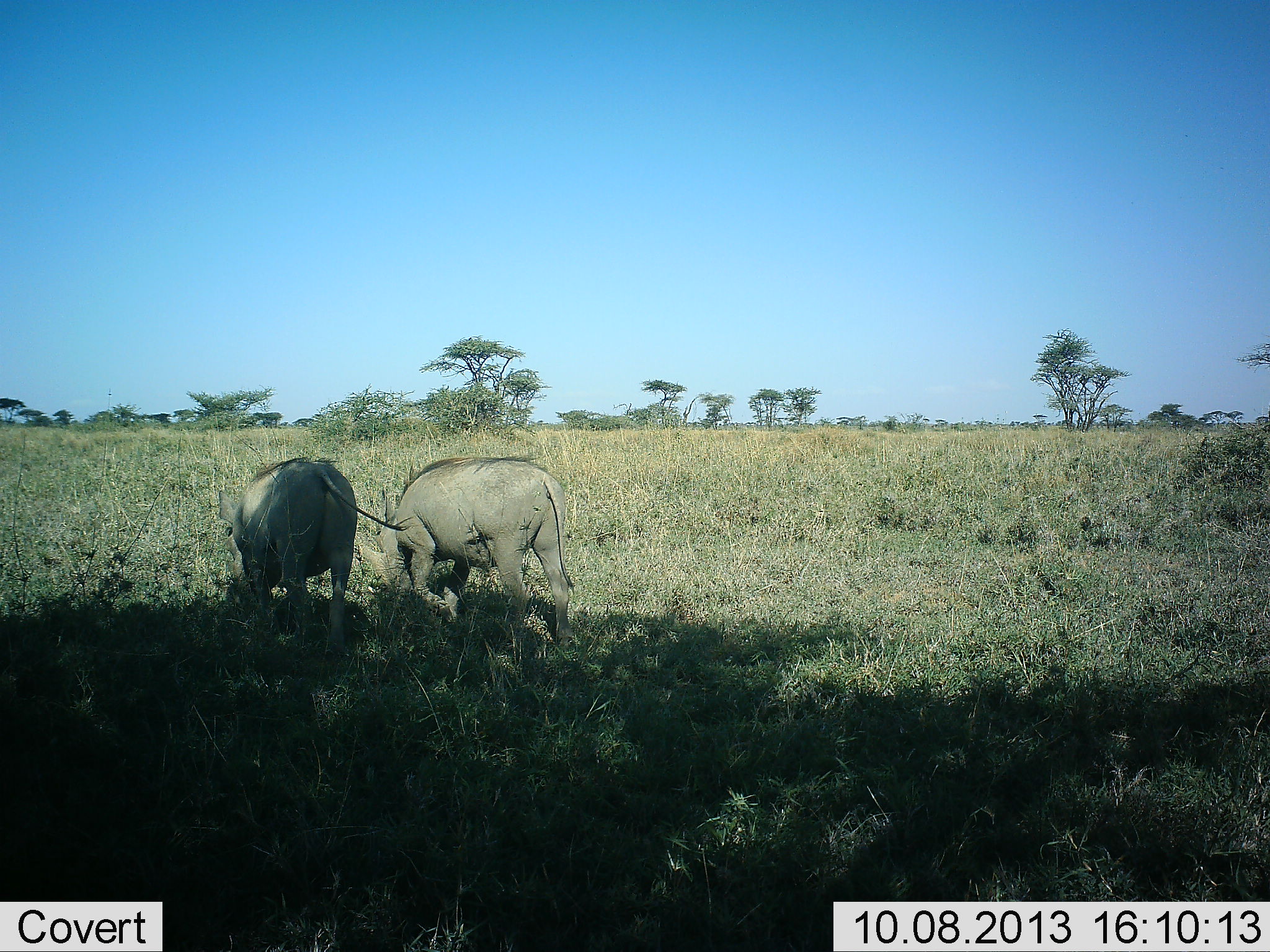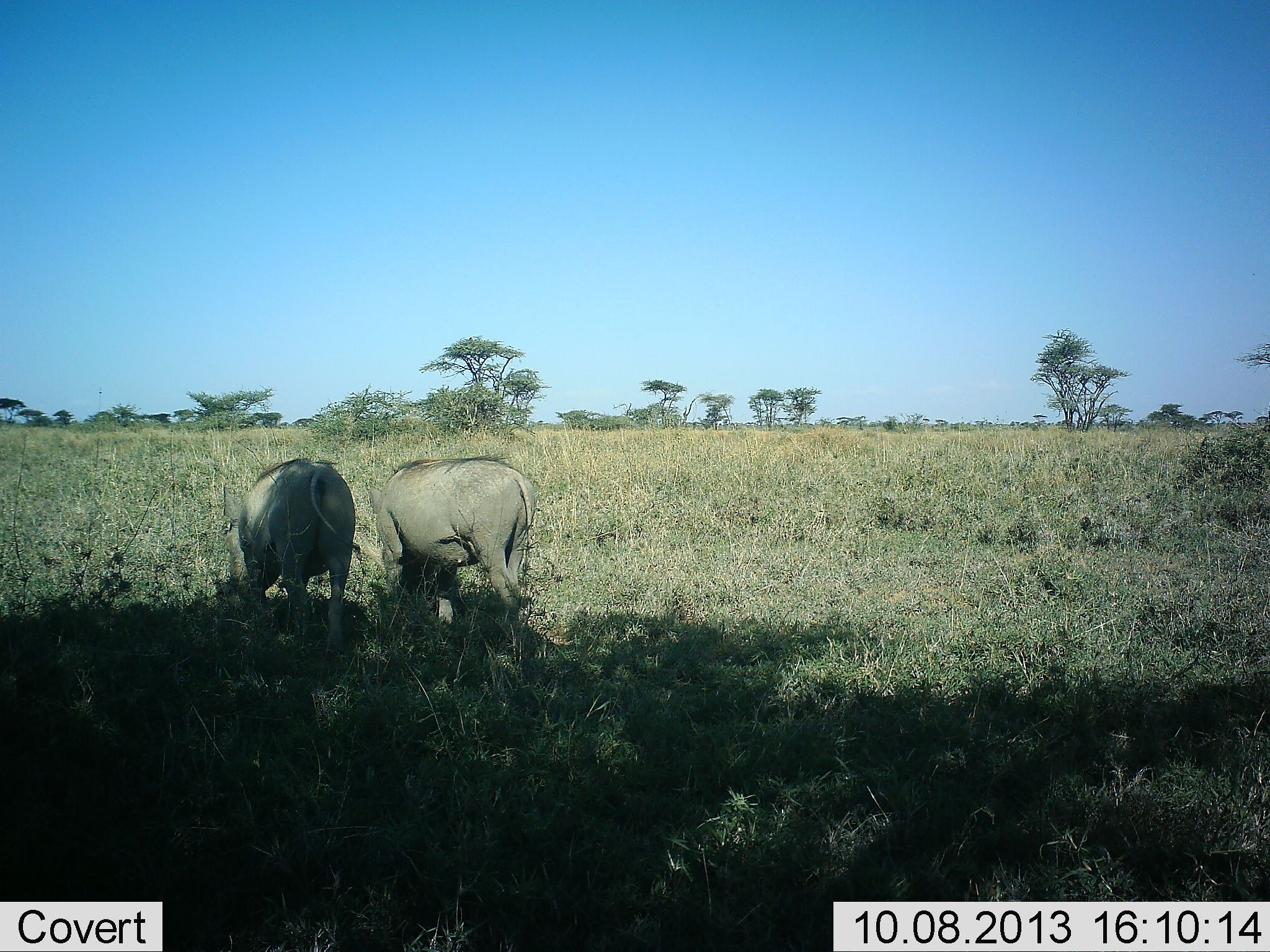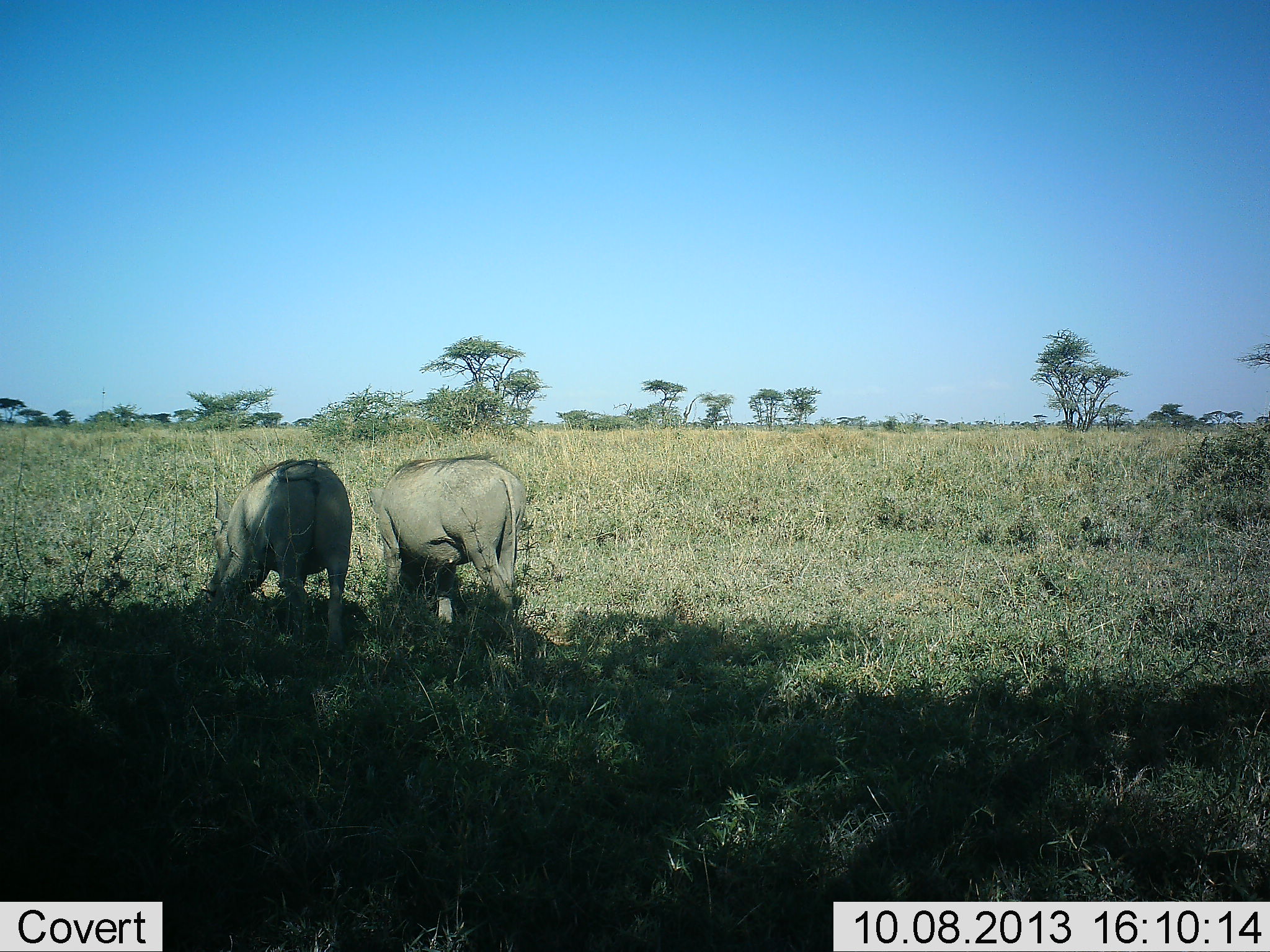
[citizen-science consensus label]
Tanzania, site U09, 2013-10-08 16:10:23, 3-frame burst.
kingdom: Animalia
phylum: Chordata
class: Mammalia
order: Artiodactyla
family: Suidae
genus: Phacochoerus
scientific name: Phacochoerus africanus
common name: warthog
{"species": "warthog (Phacochoerus africanus)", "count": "2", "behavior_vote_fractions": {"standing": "29%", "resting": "0%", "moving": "29%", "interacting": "7%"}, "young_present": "0%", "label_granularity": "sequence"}